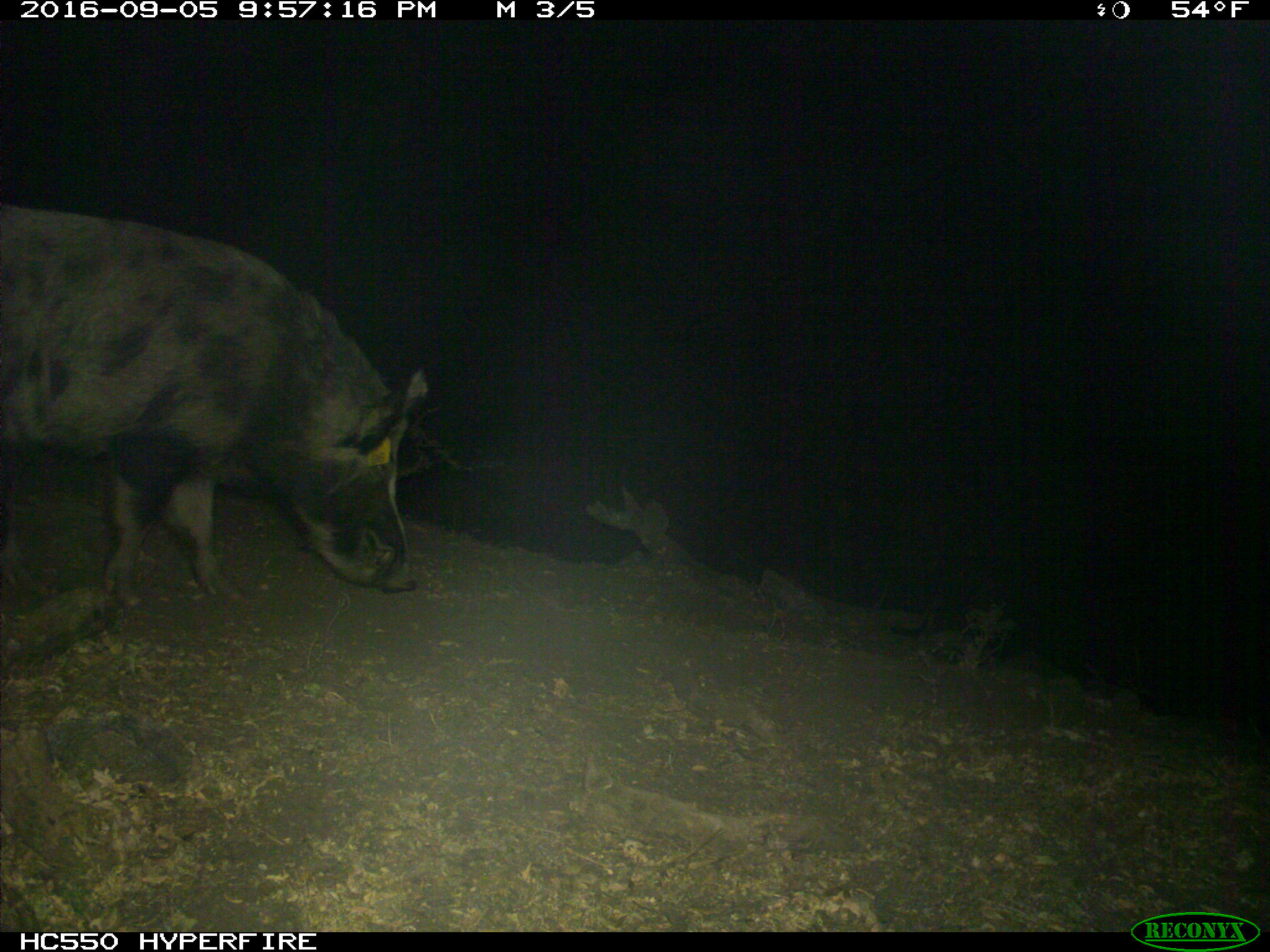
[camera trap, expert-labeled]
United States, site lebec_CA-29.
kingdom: Animalia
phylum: Chordata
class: Mammalia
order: Artiodactyla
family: Suidae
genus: Sus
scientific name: Sus scrofa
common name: wild boar